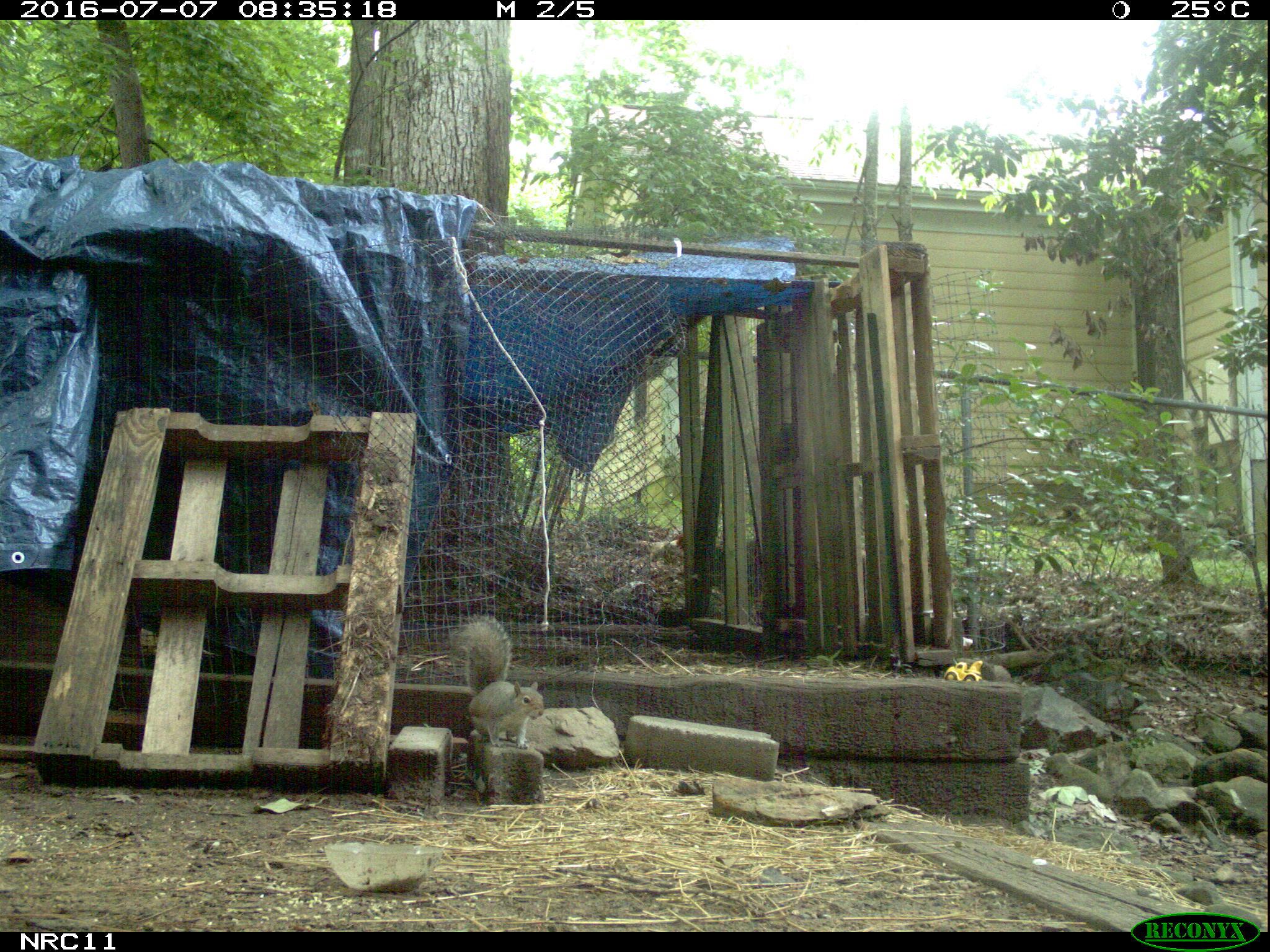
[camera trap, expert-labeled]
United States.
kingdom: Animalia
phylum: Chordata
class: Mammalia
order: Rodentia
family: Sciuridae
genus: Sciurus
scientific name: Sciurus carolinensis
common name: eastern gray squirrel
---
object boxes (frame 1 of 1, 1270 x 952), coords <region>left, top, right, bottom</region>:
Eastern Gray Squirrel: <region>449, 615, 550, 746</region>